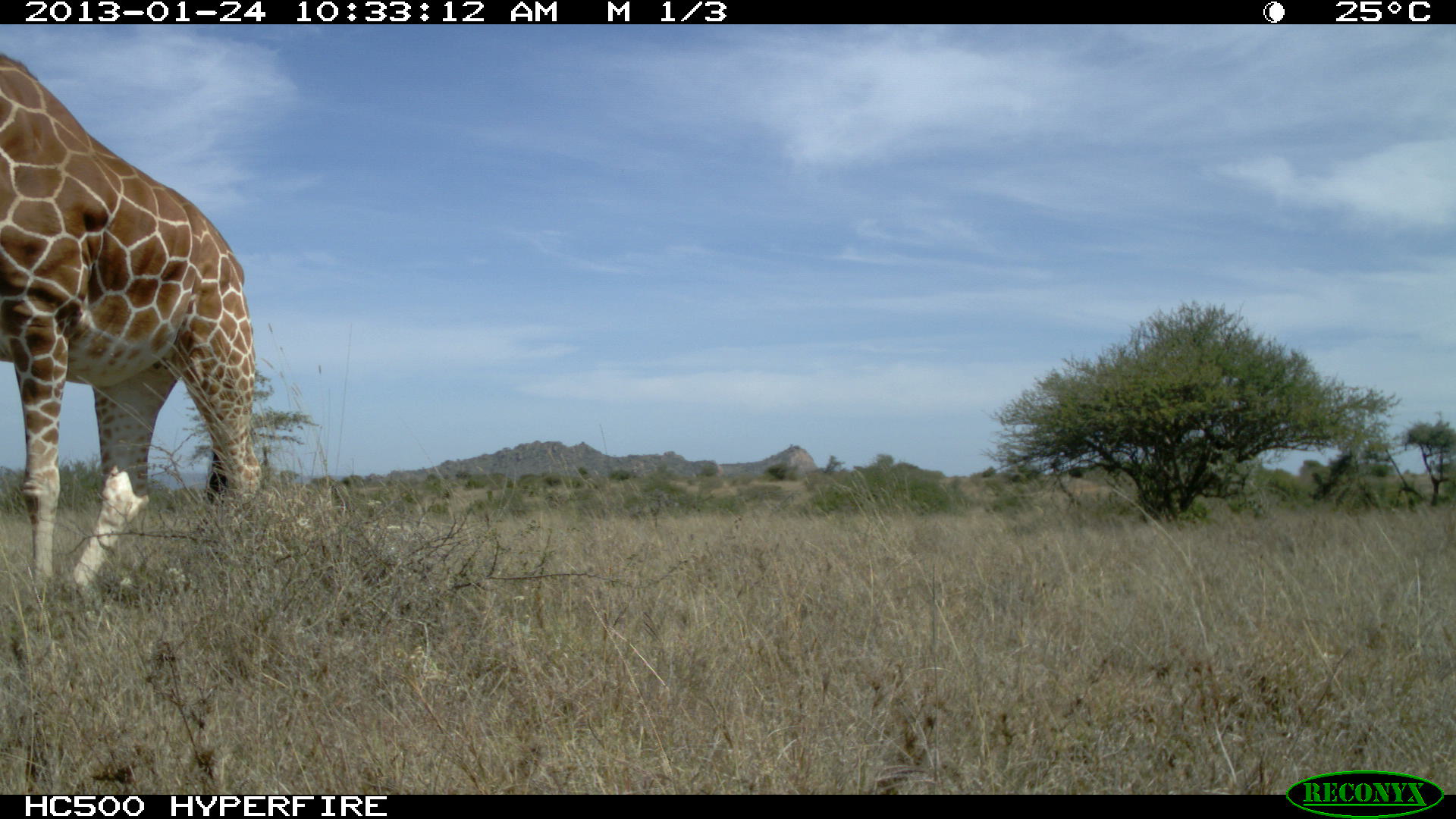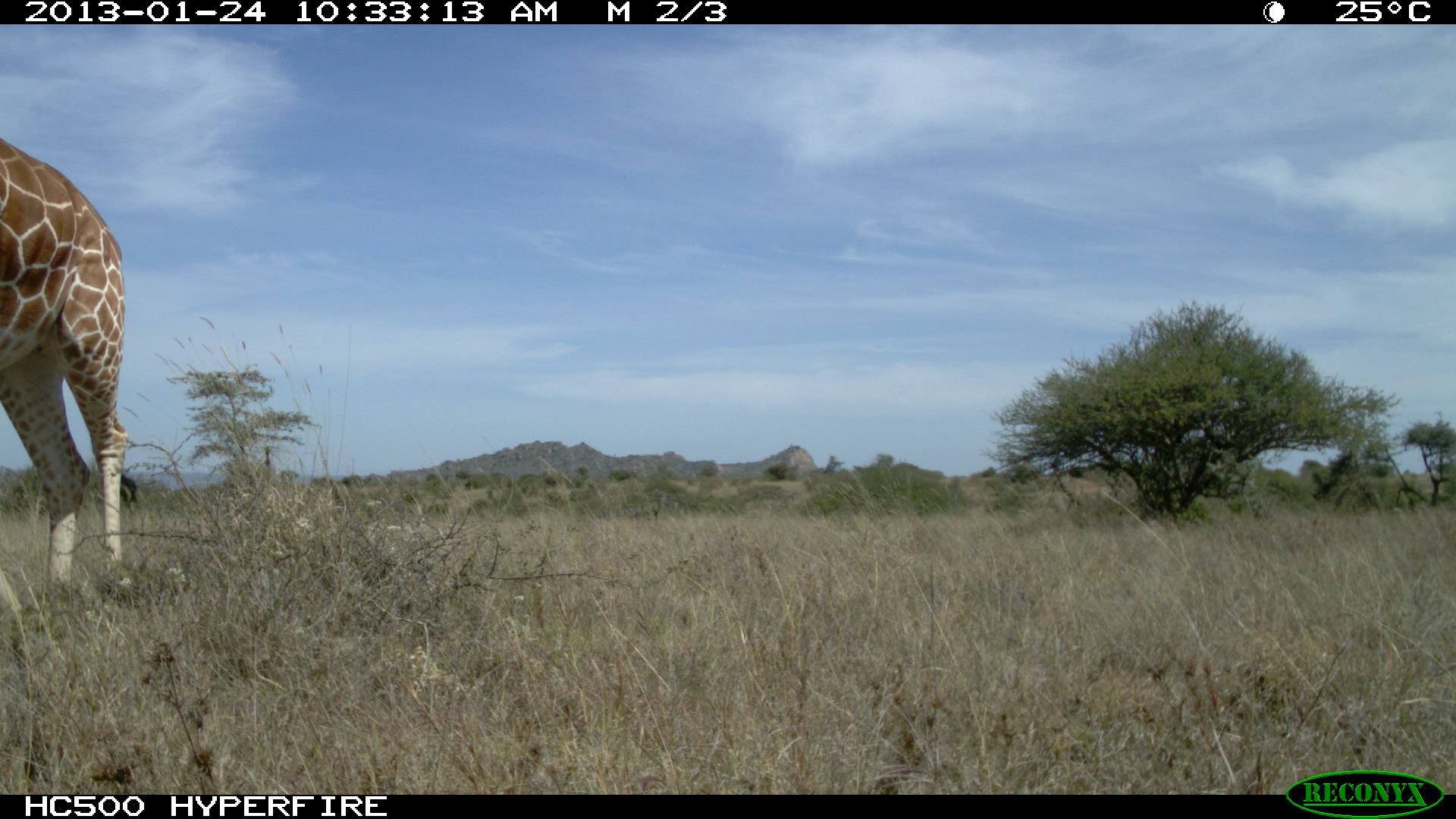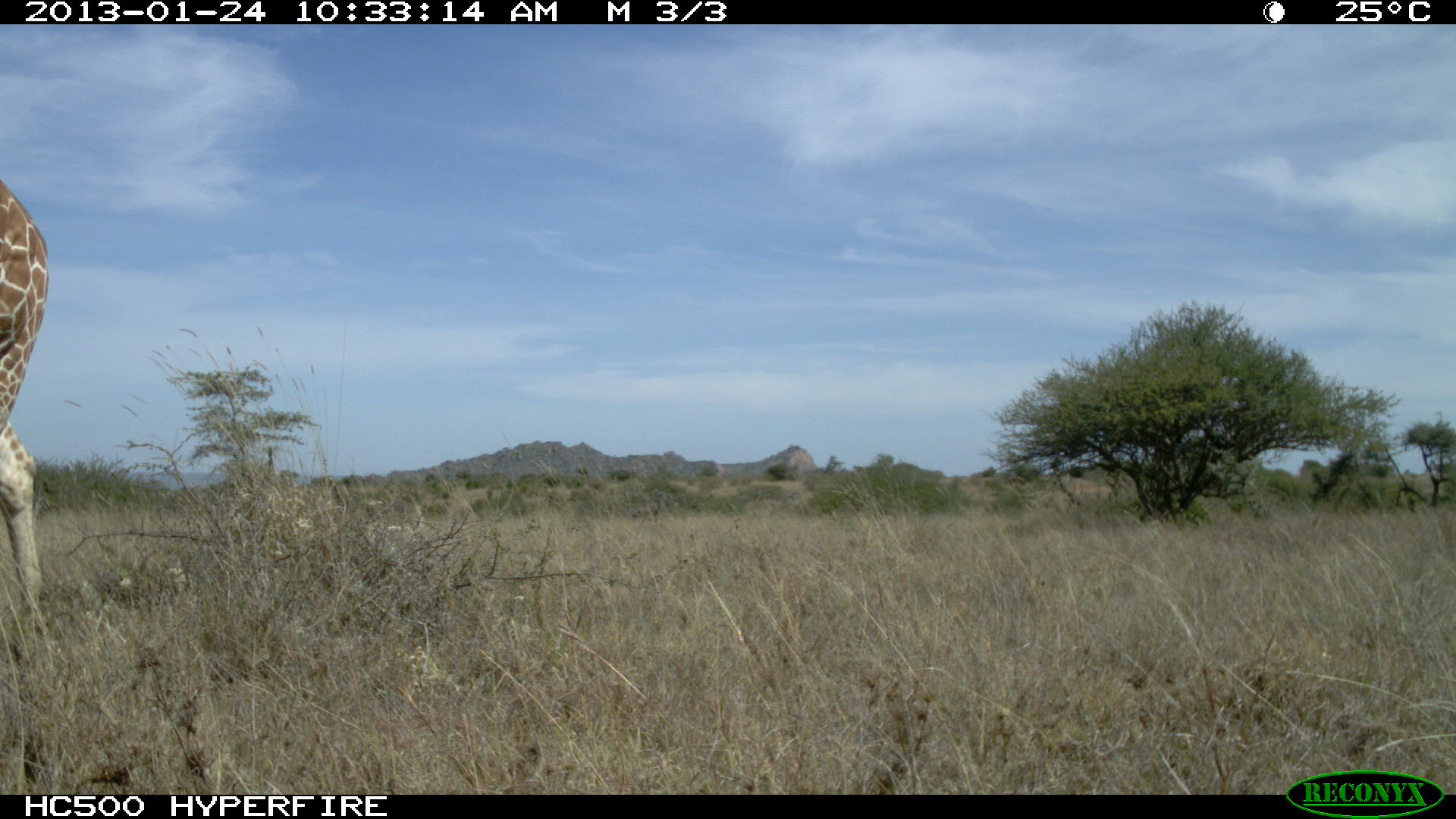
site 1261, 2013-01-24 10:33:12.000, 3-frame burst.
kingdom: Animalia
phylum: Chordata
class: Mammalia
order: Artiodactyla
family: Giraffidae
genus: Giraffa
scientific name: Giraffa camelopardalis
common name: giraffe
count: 1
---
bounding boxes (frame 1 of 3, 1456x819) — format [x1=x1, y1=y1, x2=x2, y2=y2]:
giraffa camelopardalis: [x1=0, y1=52, x2=262, y2=589]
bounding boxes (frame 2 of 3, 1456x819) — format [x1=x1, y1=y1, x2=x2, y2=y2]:
giraffa camelopardalis: [x1=0, y1=136, x2=137, y2=589]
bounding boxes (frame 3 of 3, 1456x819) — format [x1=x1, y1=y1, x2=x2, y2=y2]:
giraffa camelopardalis: [x1=0, y1=180, x2=49, y2=613]